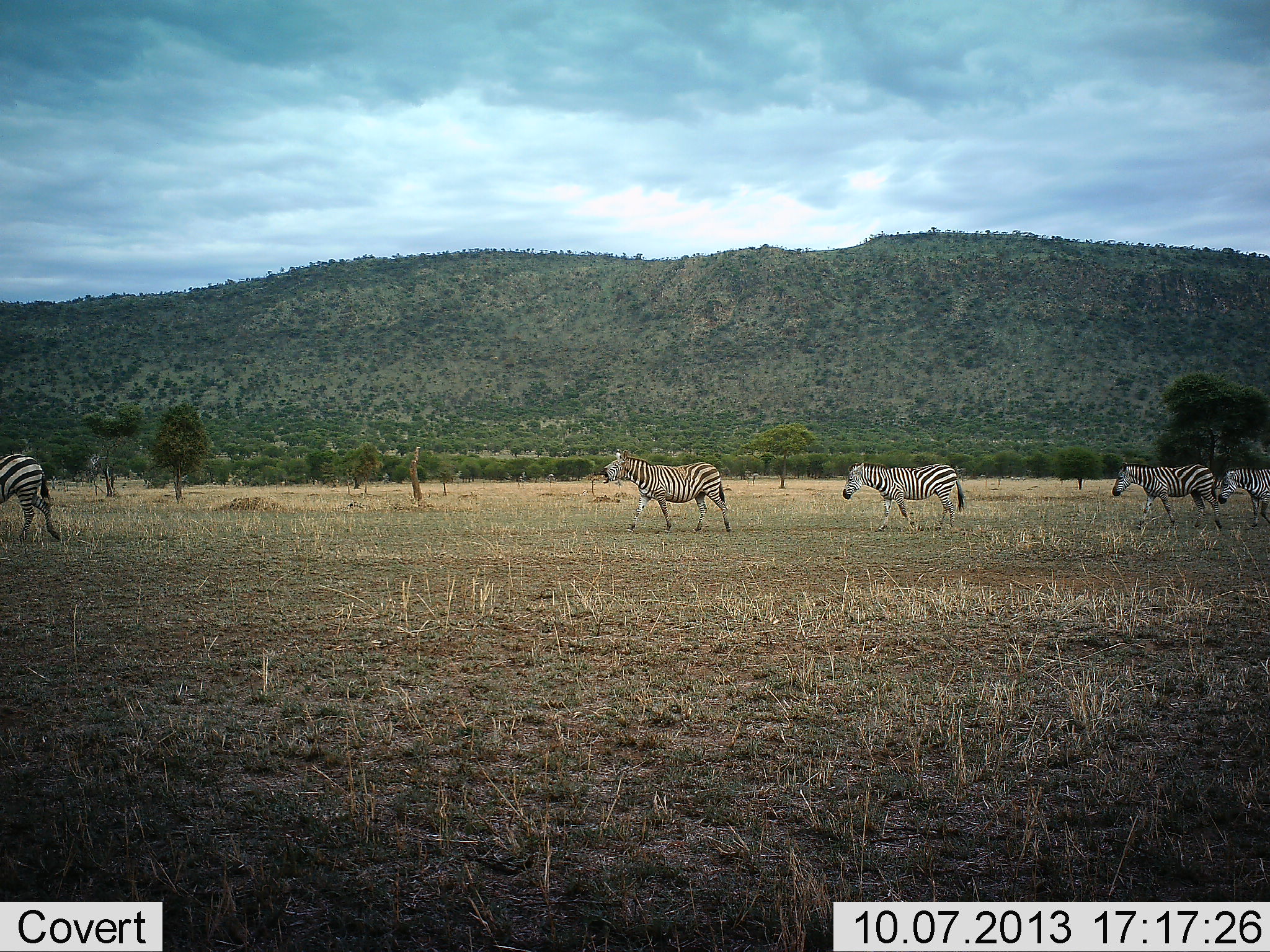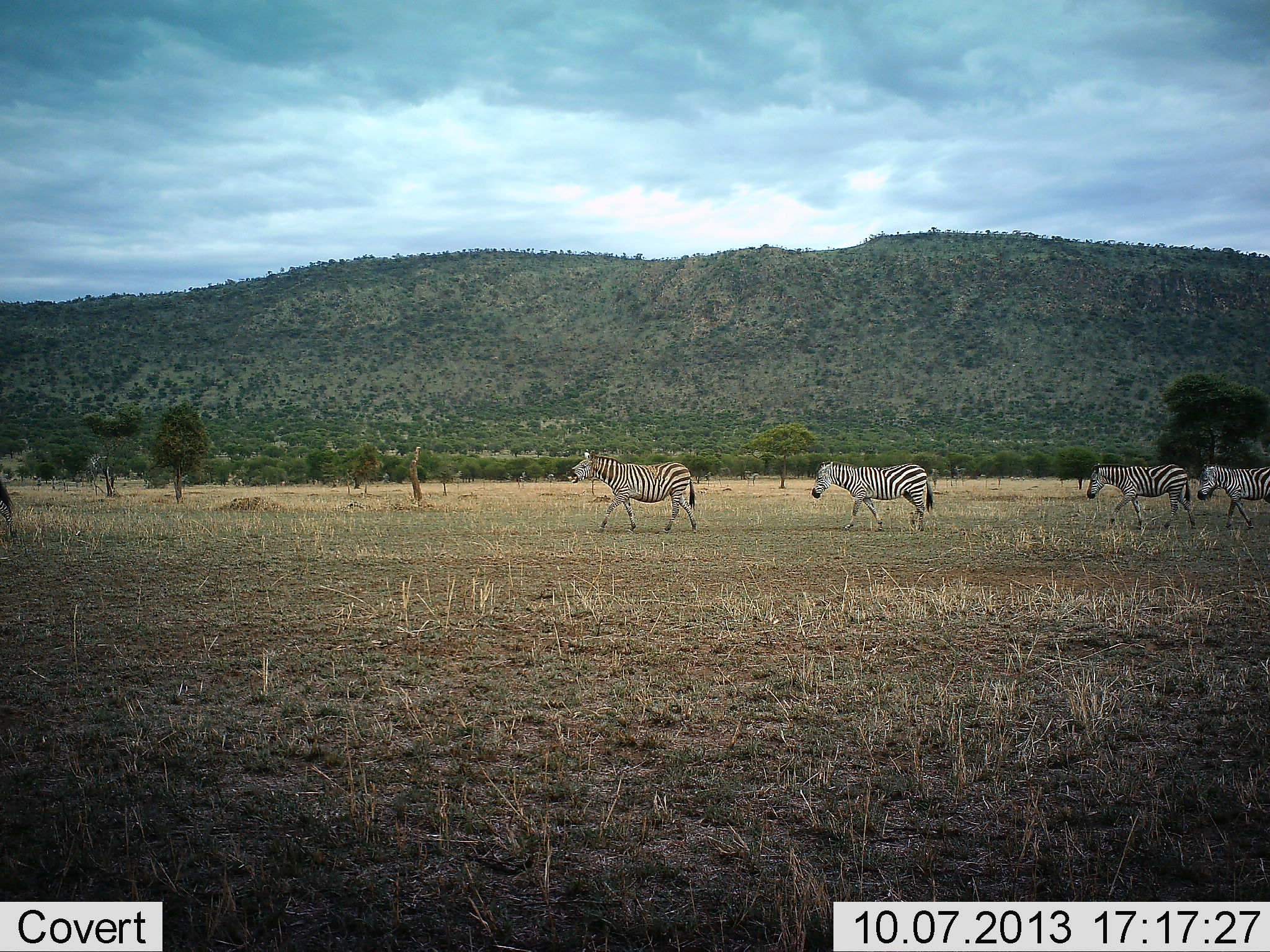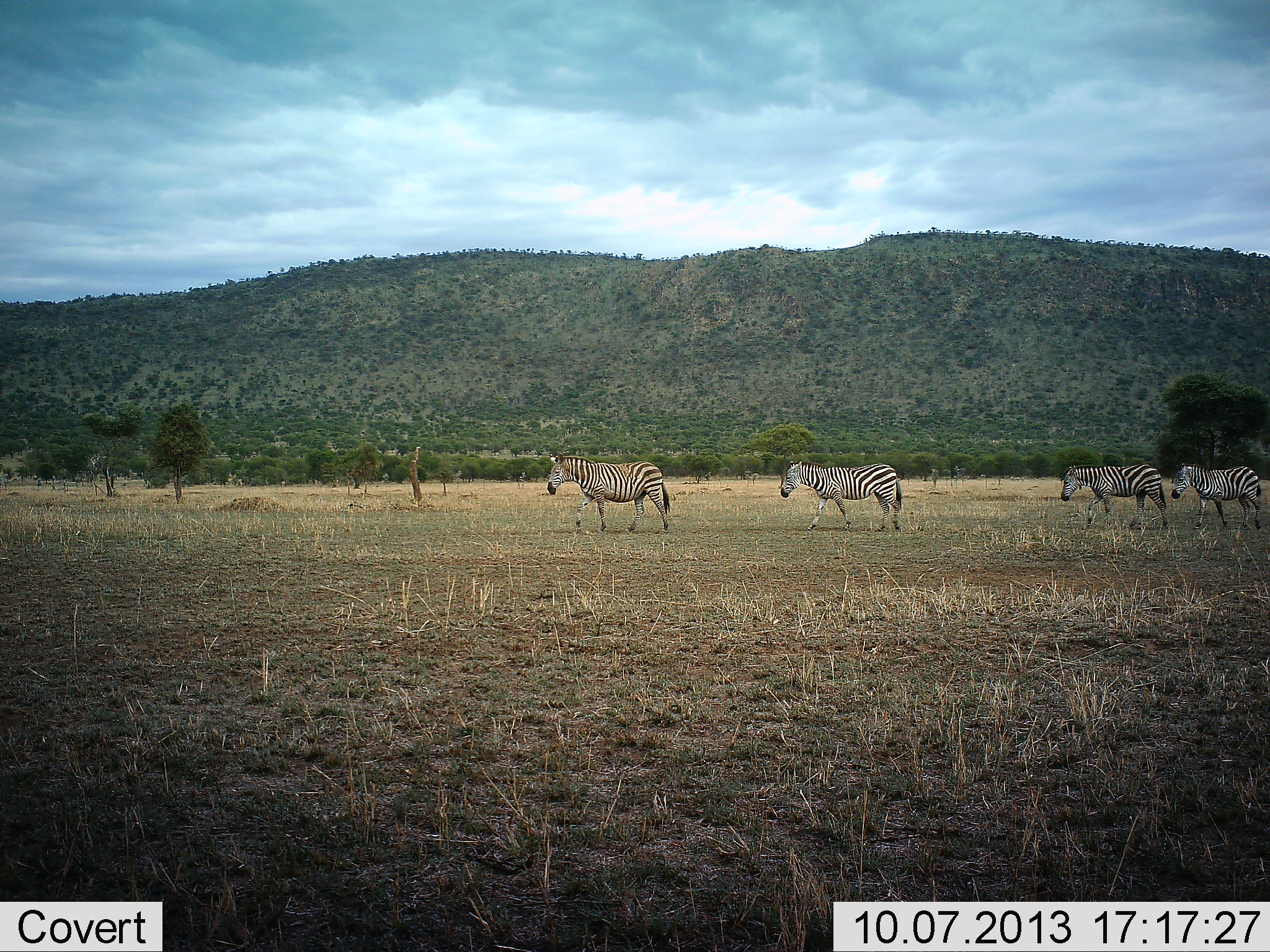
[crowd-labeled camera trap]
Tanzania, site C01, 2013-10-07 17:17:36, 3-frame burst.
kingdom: Animalia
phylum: Chordata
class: Mammalia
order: Perissodactyla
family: Equidae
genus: Equus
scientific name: Equus quagga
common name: plains zebra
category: zebra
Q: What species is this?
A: Zebra (plains zebra) (Equus quagga).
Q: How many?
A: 5.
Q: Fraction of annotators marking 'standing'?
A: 0%.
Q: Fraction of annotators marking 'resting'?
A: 0%.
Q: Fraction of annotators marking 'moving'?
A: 100%.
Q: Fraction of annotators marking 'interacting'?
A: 0%.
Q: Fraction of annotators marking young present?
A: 0%.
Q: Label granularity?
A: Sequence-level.